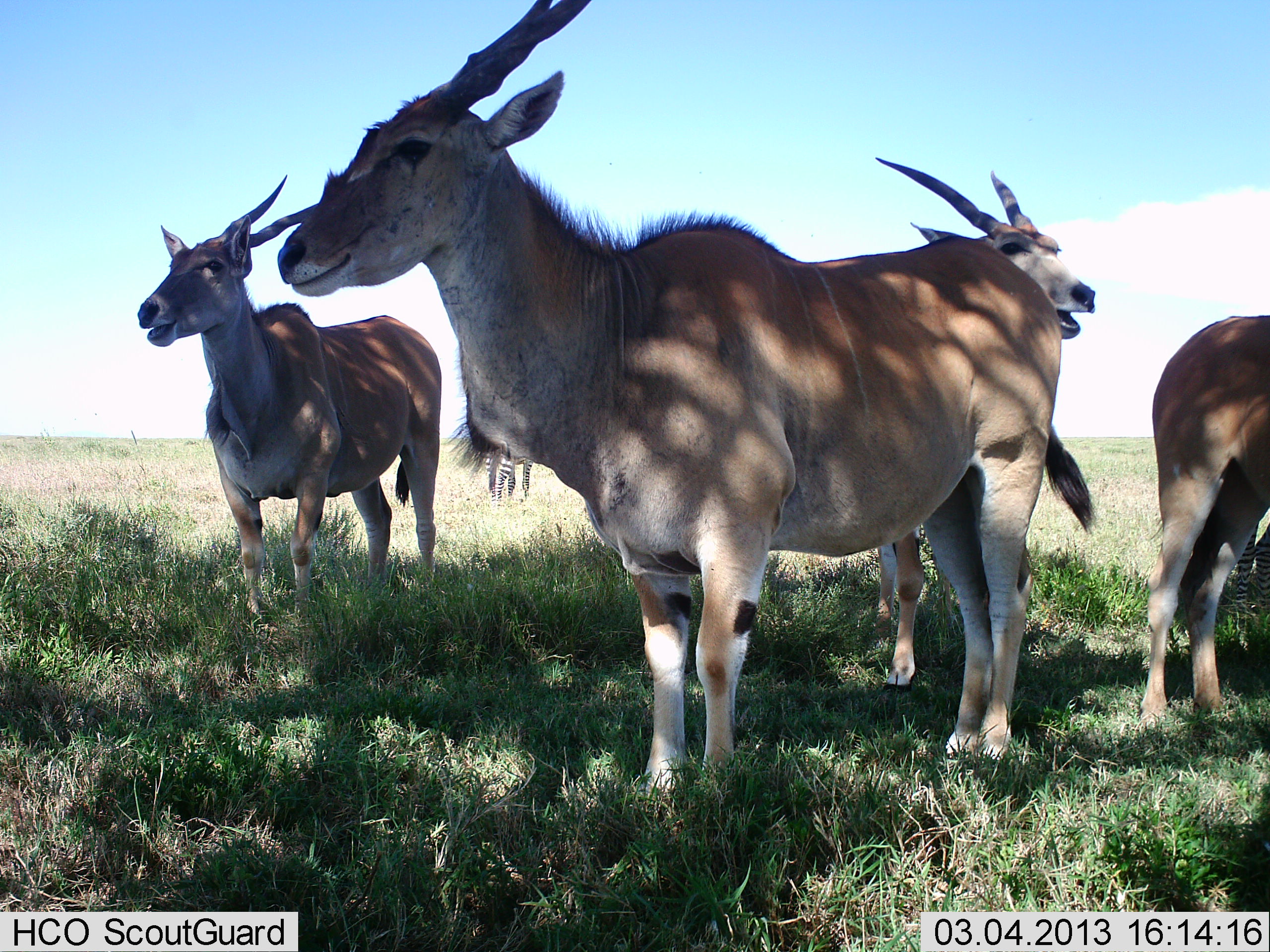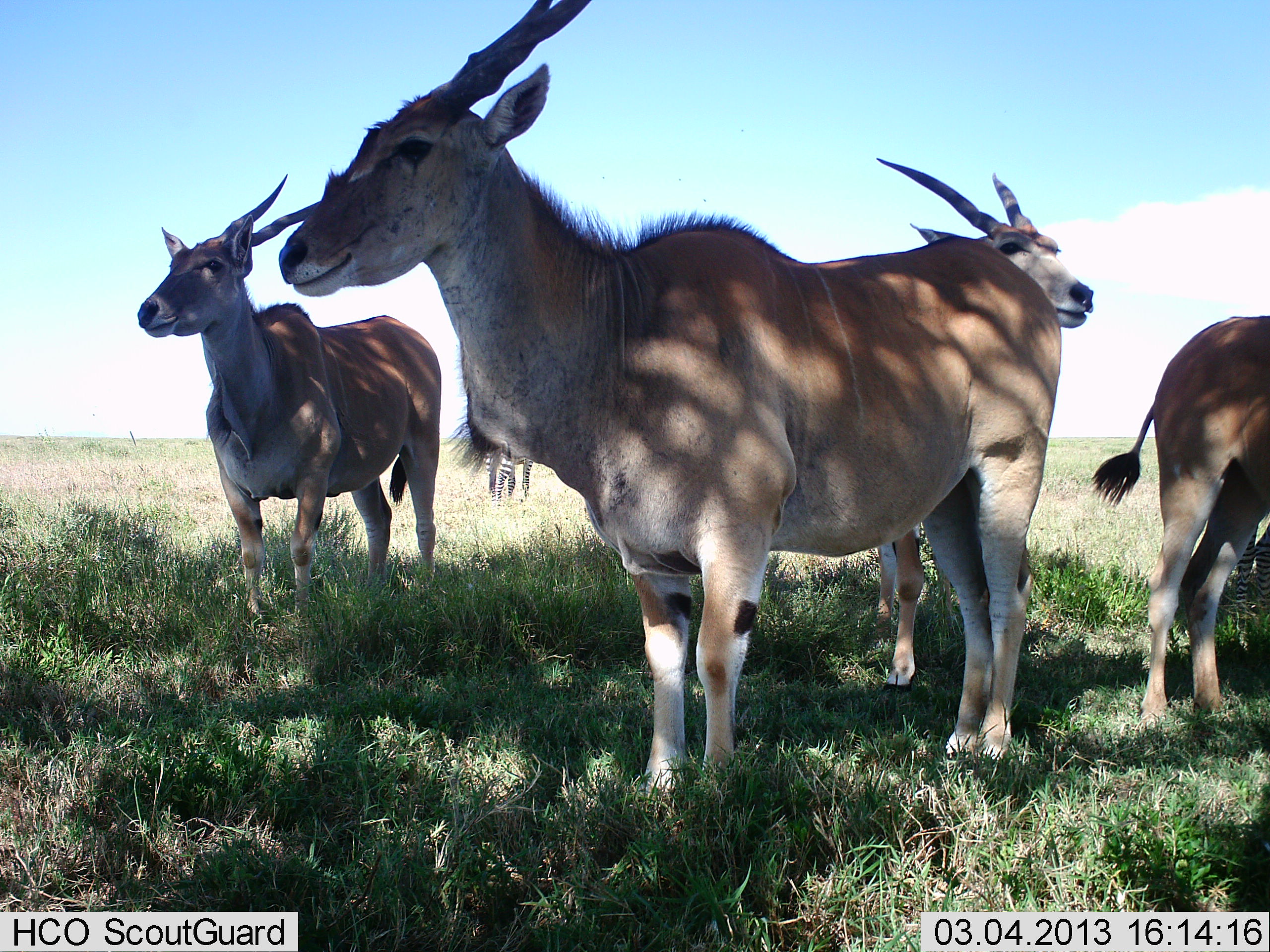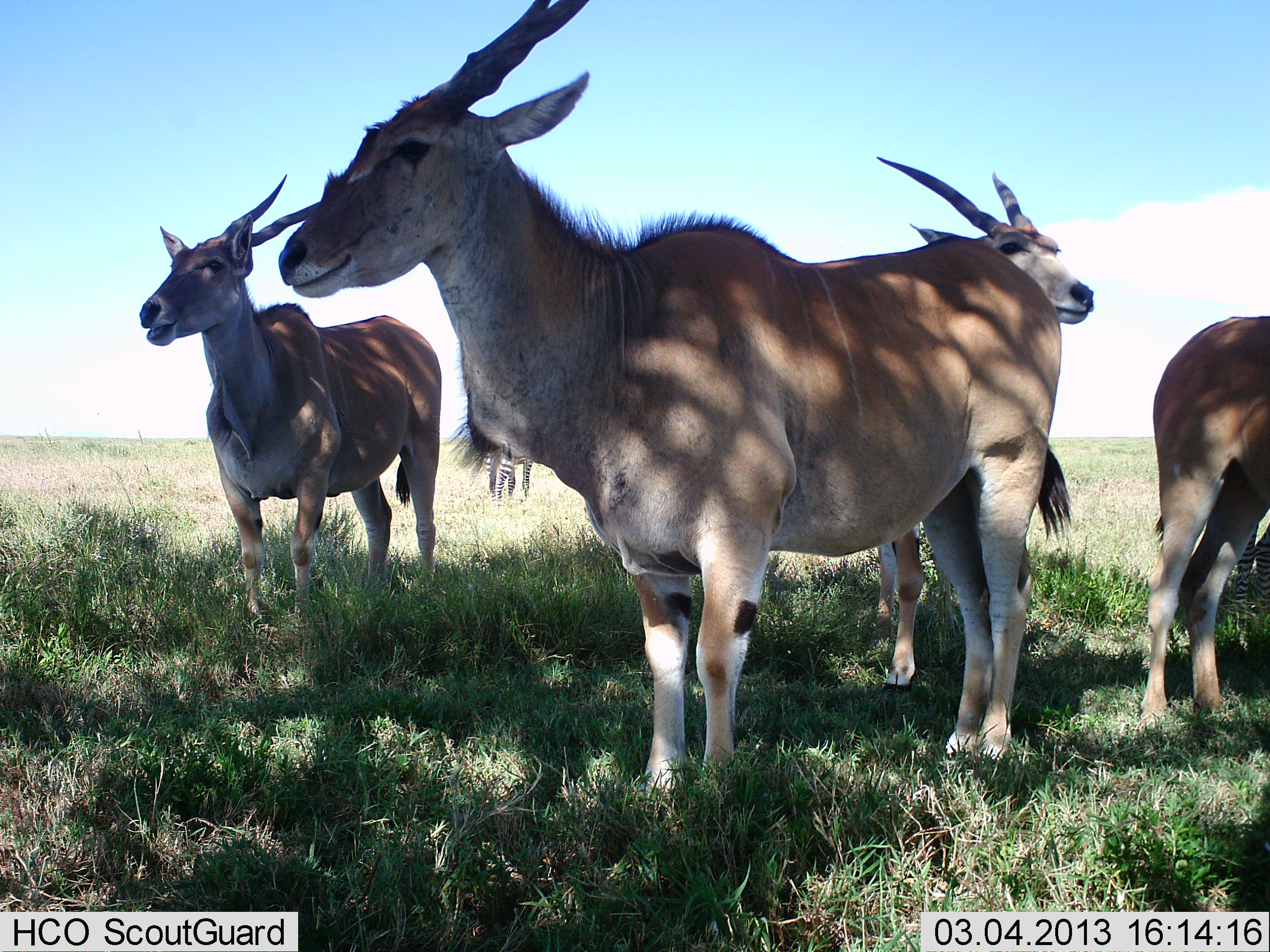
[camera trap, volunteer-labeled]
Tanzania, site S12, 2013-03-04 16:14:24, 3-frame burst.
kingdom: Animalia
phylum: Chordata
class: Mammalia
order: Artiodactyla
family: Bovidae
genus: Tragelaphus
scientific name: Tragelaphus oryx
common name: eland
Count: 4.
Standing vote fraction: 89%.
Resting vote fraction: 11%.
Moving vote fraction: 4%.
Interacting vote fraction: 4%.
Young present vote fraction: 0%.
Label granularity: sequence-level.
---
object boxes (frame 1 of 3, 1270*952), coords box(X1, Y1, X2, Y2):
animal: box(276, 0, 1096, 808); box(133, 171, 443, 616); box(854, 148, 1106, 636); box(1130, 314, 1270, 727); box(1233, 510, 1270, 621)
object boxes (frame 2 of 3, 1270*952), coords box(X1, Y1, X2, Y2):
animal: box(274, 0, 1069, 813); box(138, 176, 449, 613); box(867, 147, 1102, 628); box(1090, 312, 1270, 736); box(1236, 517, 1270, 630)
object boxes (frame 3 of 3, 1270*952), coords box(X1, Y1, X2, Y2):
animal: box(278, 0, 1077, 803); box(140, 172, 449, 606); box(847, 147, 1097, 640); box(1139, 317, 1270, 741); box(1232, 522, 1270, 641)